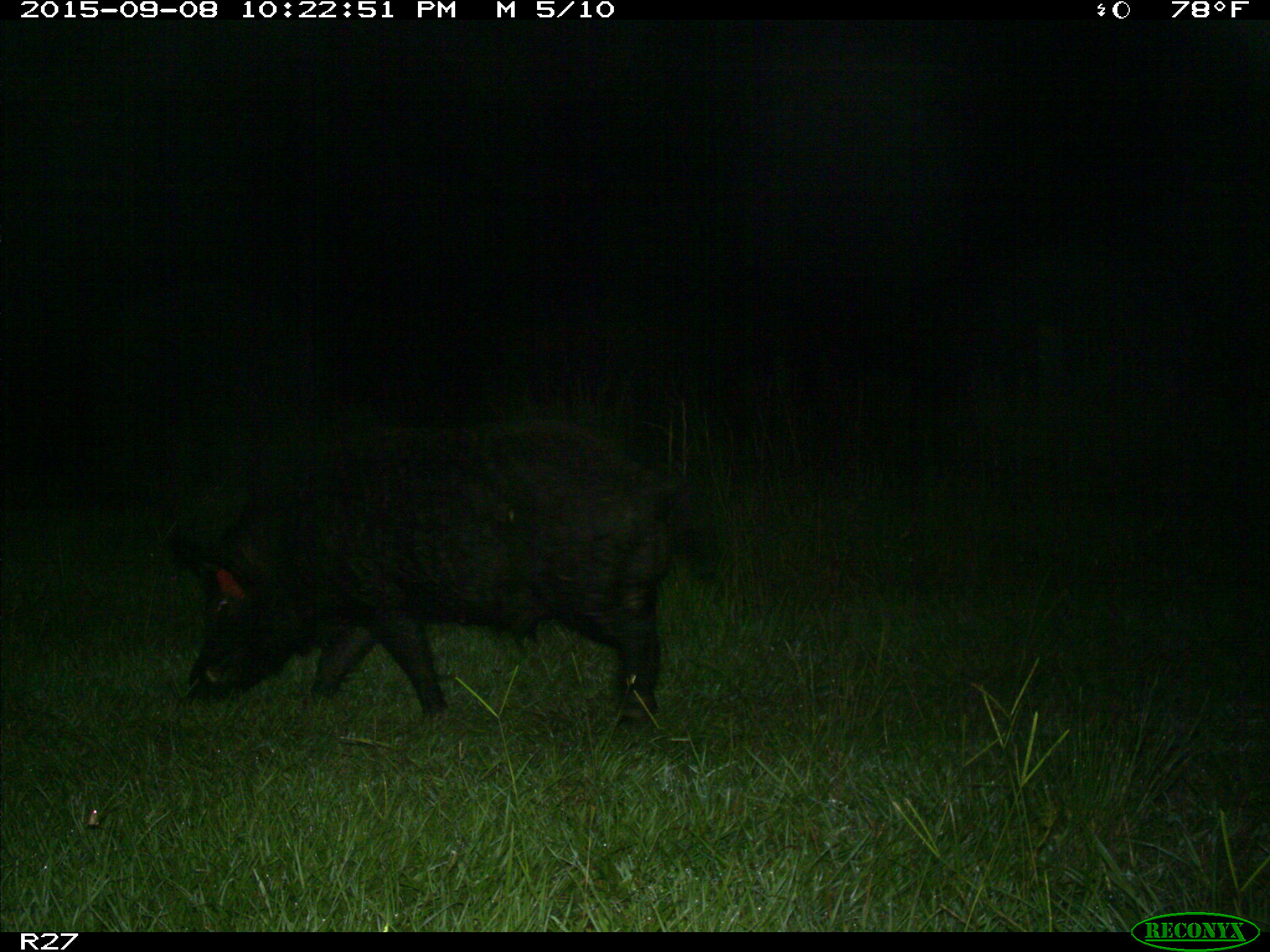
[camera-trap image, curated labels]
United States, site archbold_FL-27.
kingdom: Animalia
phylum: Chordata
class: Mammalia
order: Artiodactyla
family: Suidae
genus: Sus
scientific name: Sus scrofa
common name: wild boar